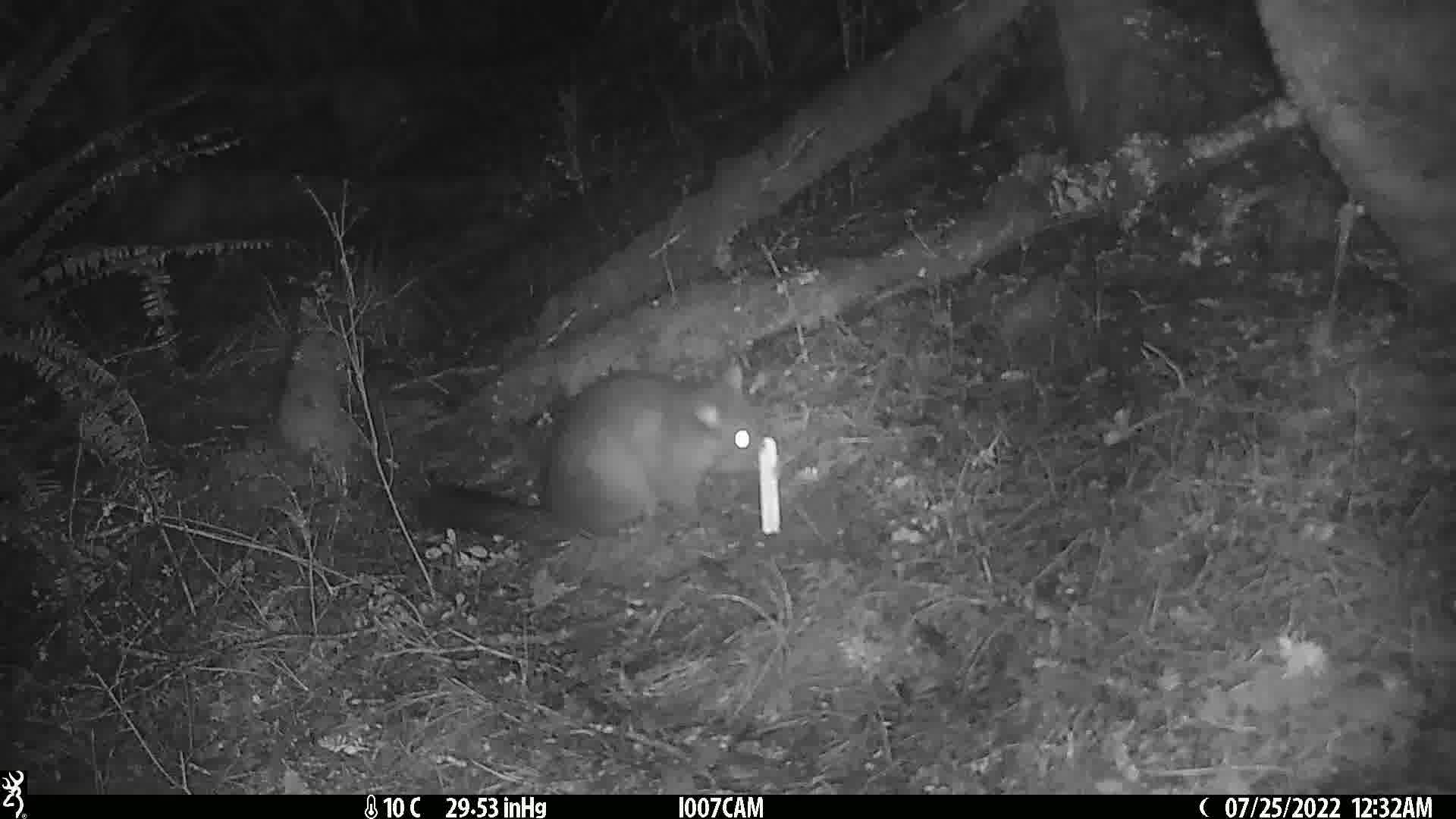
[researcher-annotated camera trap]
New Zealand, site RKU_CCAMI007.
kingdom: Animalia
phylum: Chordata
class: Mammalia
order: Diprotodontia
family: Phalangeridae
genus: Trichosurus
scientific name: Trichosurus vulpecula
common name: common brushtail possum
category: possum